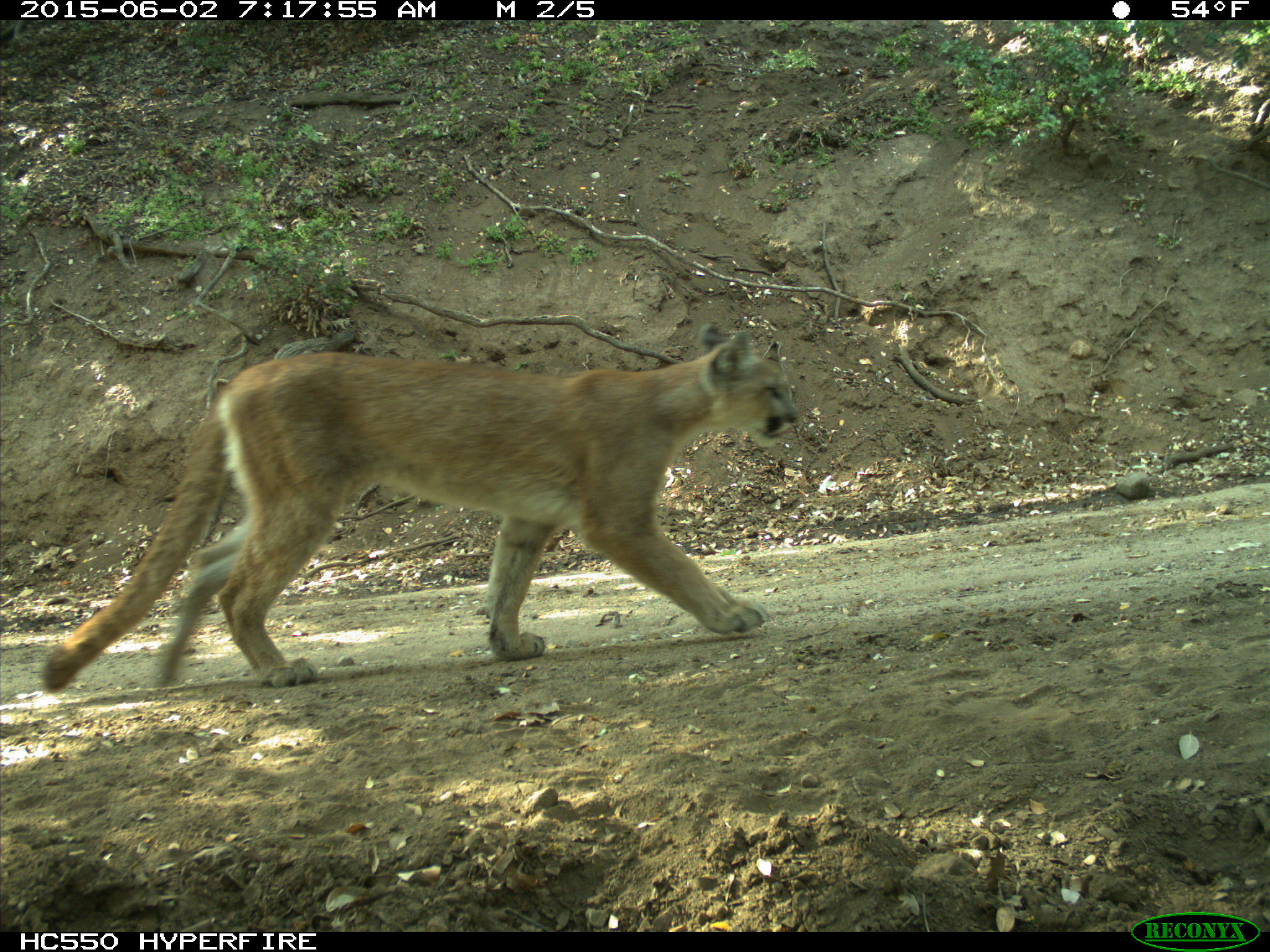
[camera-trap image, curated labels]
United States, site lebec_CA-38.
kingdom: Animalia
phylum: Chordata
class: Mammalia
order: Carnivora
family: Felidae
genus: Puma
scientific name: Puma concolor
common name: mountain lion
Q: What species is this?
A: Puma concolor (mountain lion).